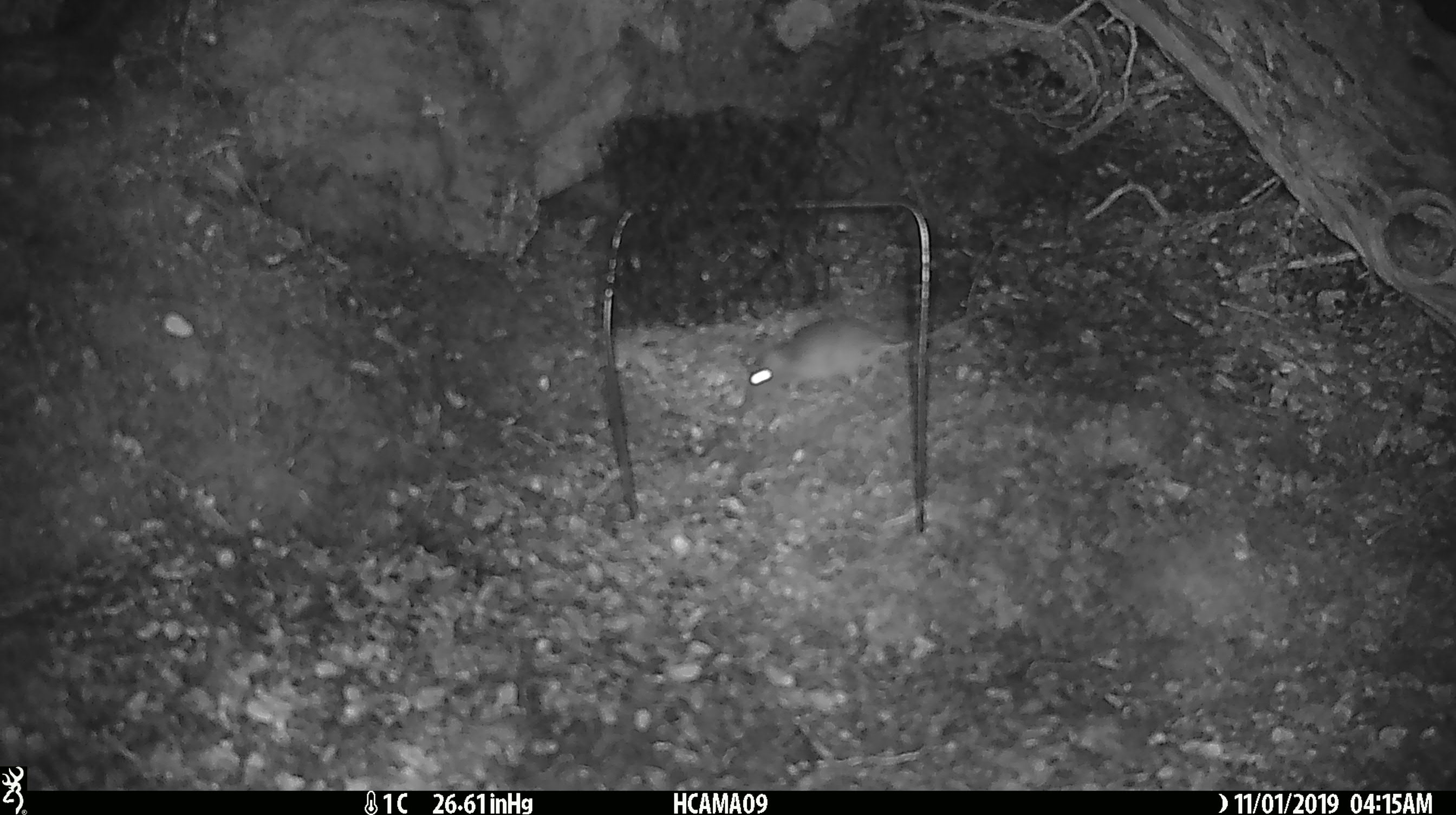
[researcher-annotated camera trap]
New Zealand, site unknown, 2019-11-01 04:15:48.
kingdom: Animalia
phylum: Chordata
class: Mammalia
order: Rodentia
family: Muridae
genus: Mus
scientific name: Mus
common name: mouse